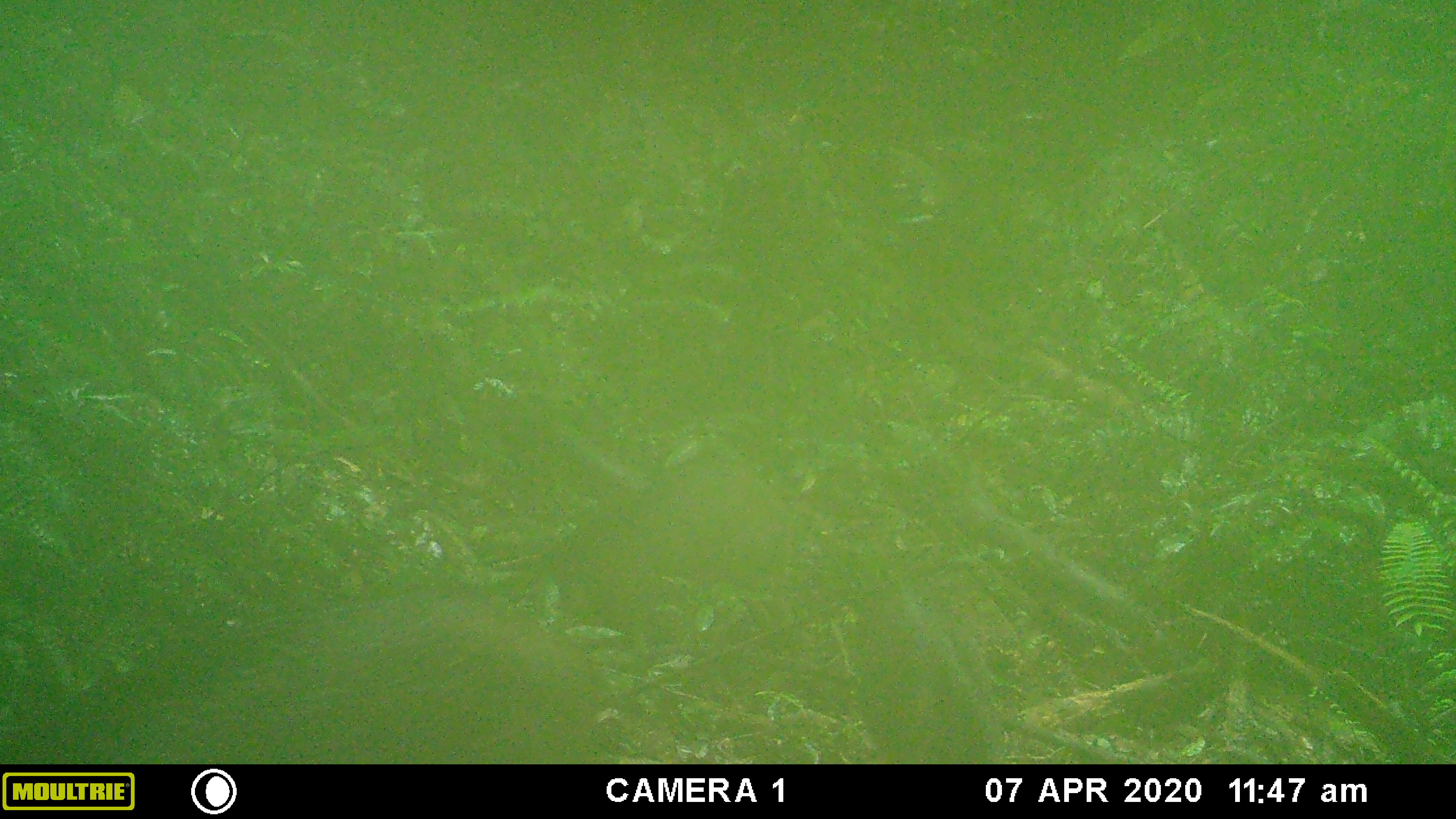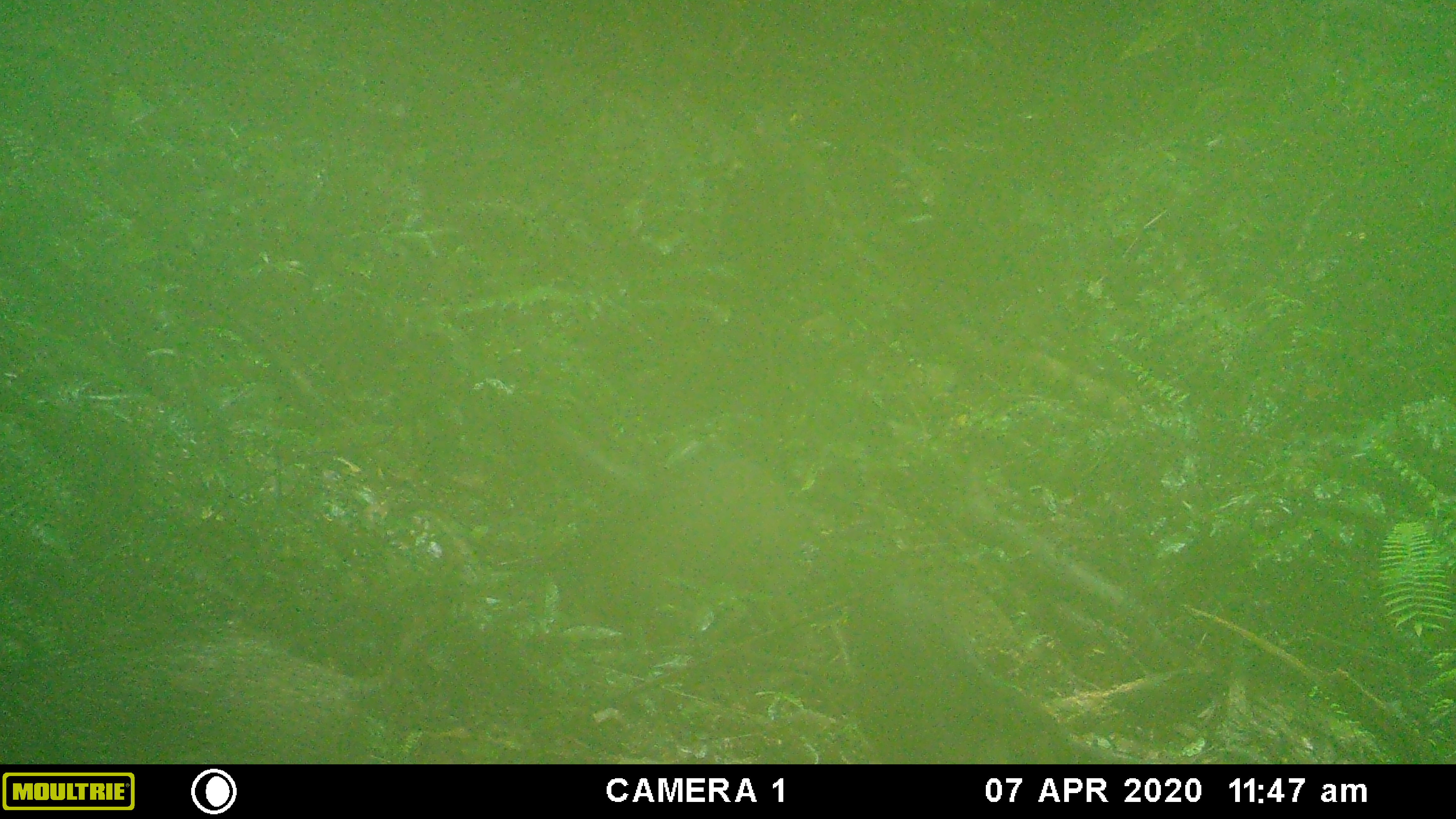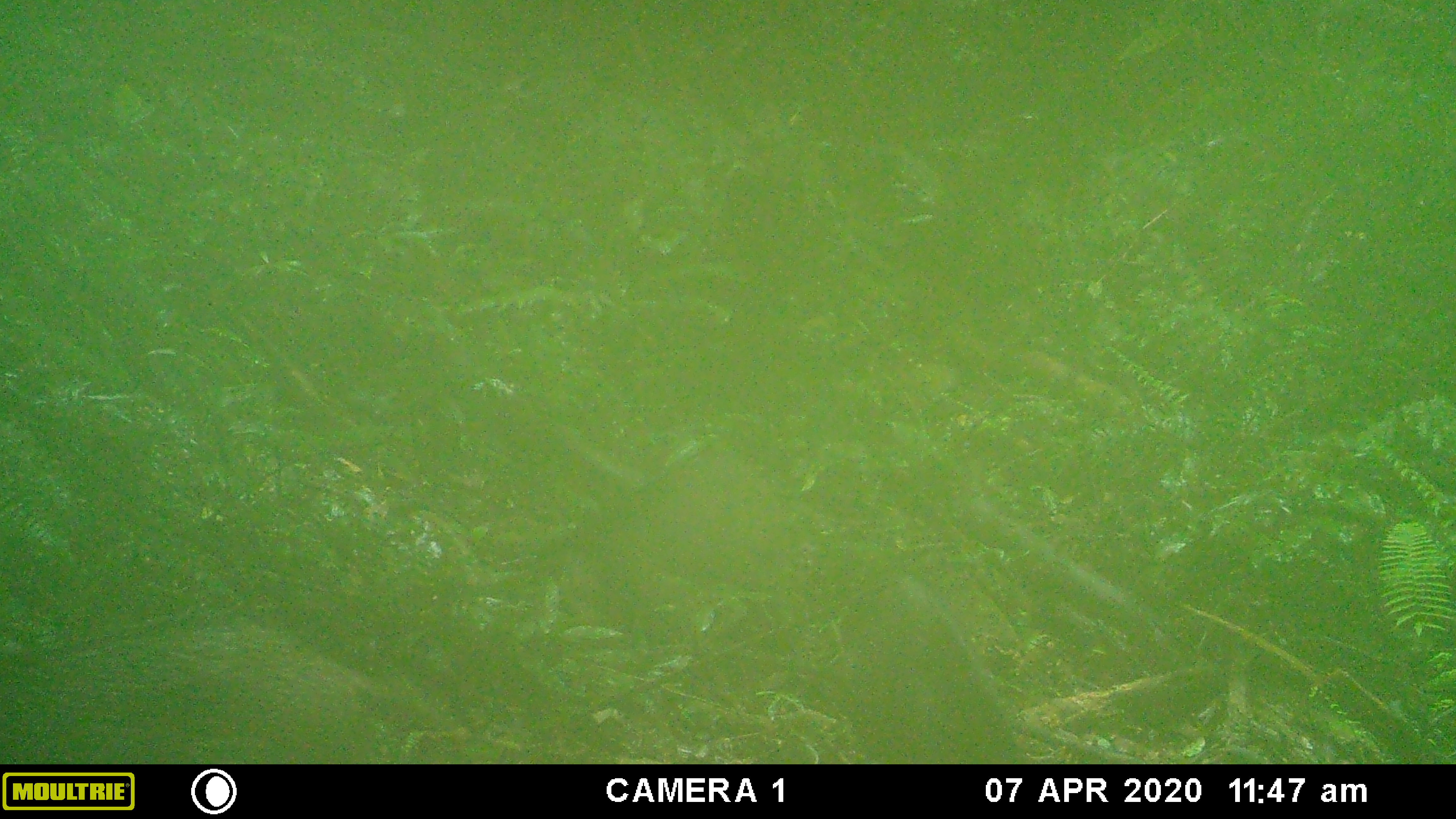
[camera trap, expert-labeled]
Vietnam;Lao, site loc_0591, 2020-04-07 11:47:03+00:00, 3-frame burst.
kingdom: Animalia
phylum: Chordata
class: Mammalia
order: Artiodactyla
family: Suidae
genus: Sus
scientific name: Sus scrofa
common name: eurasian wild pig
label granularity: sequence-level